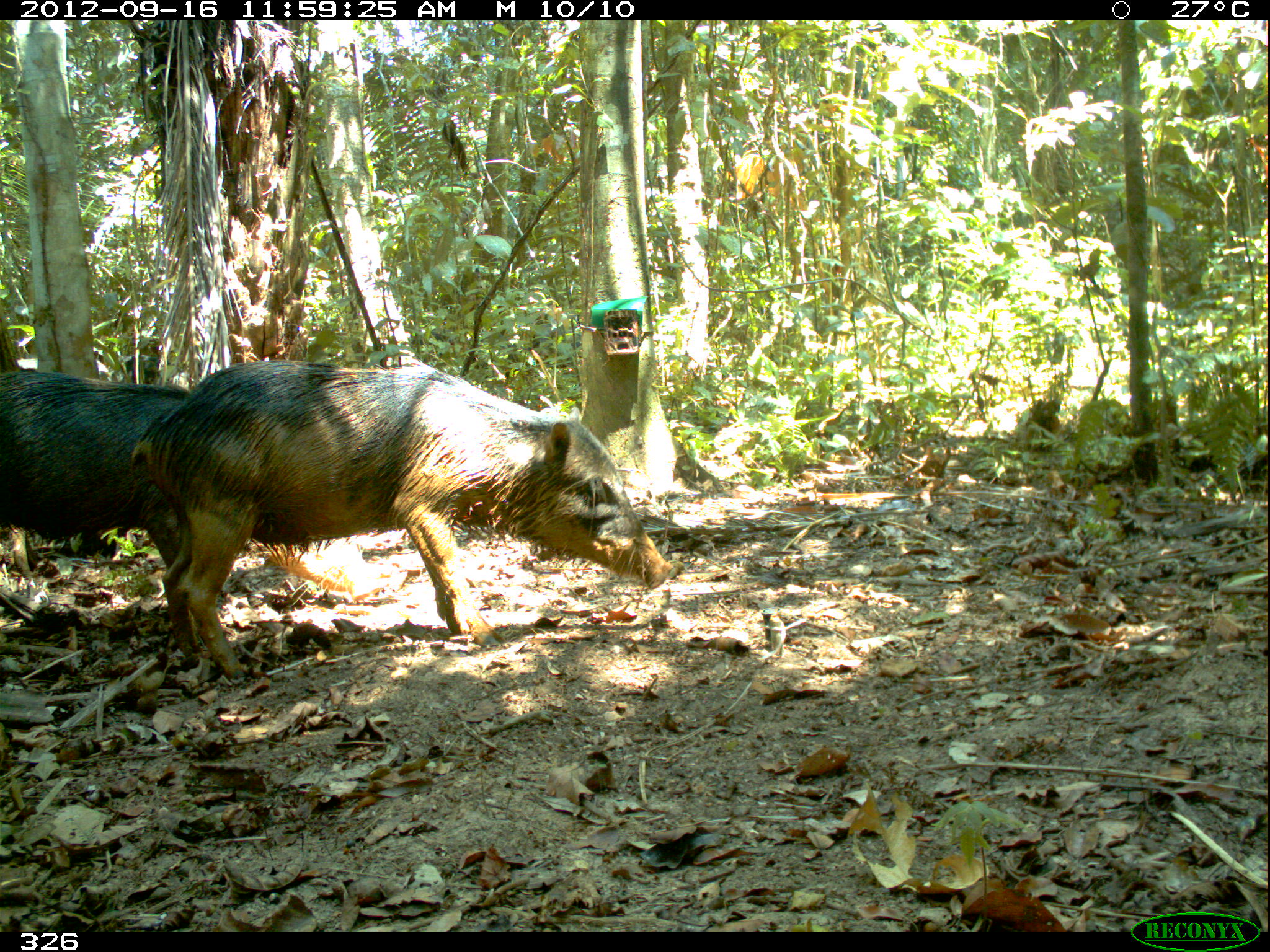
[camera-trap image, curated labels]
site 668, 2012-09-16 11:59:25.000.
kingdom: Animalia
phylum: Chordata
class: Mammalia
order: Artiodactyla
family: Tayassuidae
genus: Tayassu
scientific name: Tayassu pecari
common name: white-lipped peccary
Tayassu pecari (white-lipped peccary).